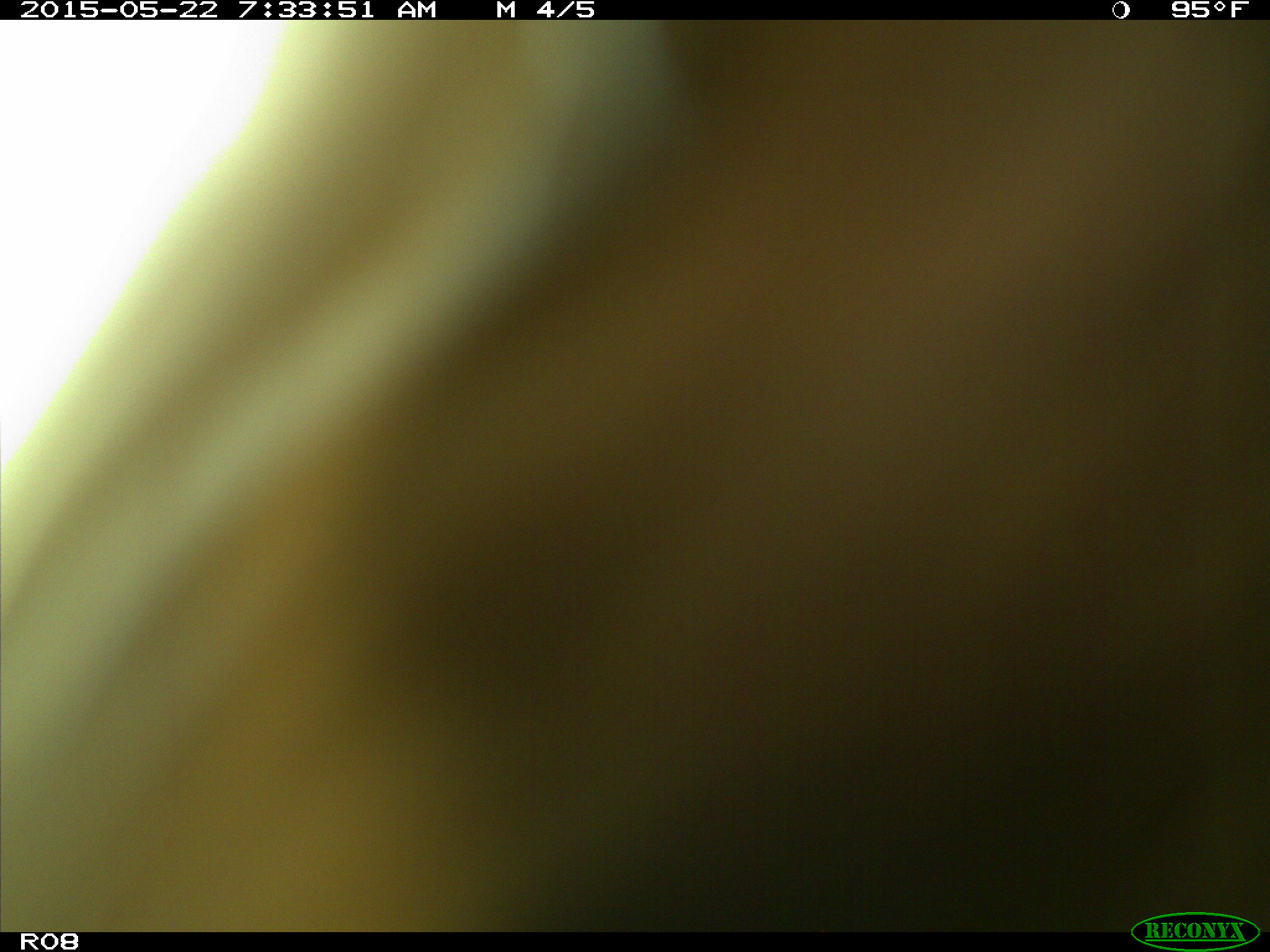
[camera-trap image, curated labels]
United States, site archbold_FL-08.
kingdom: Animalia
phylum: Chordata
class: Mammalia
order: Artiodactyla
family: Bovidae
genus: Bos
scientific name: Bos taurus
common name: domestic cow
Bos taurus (domestic cow).